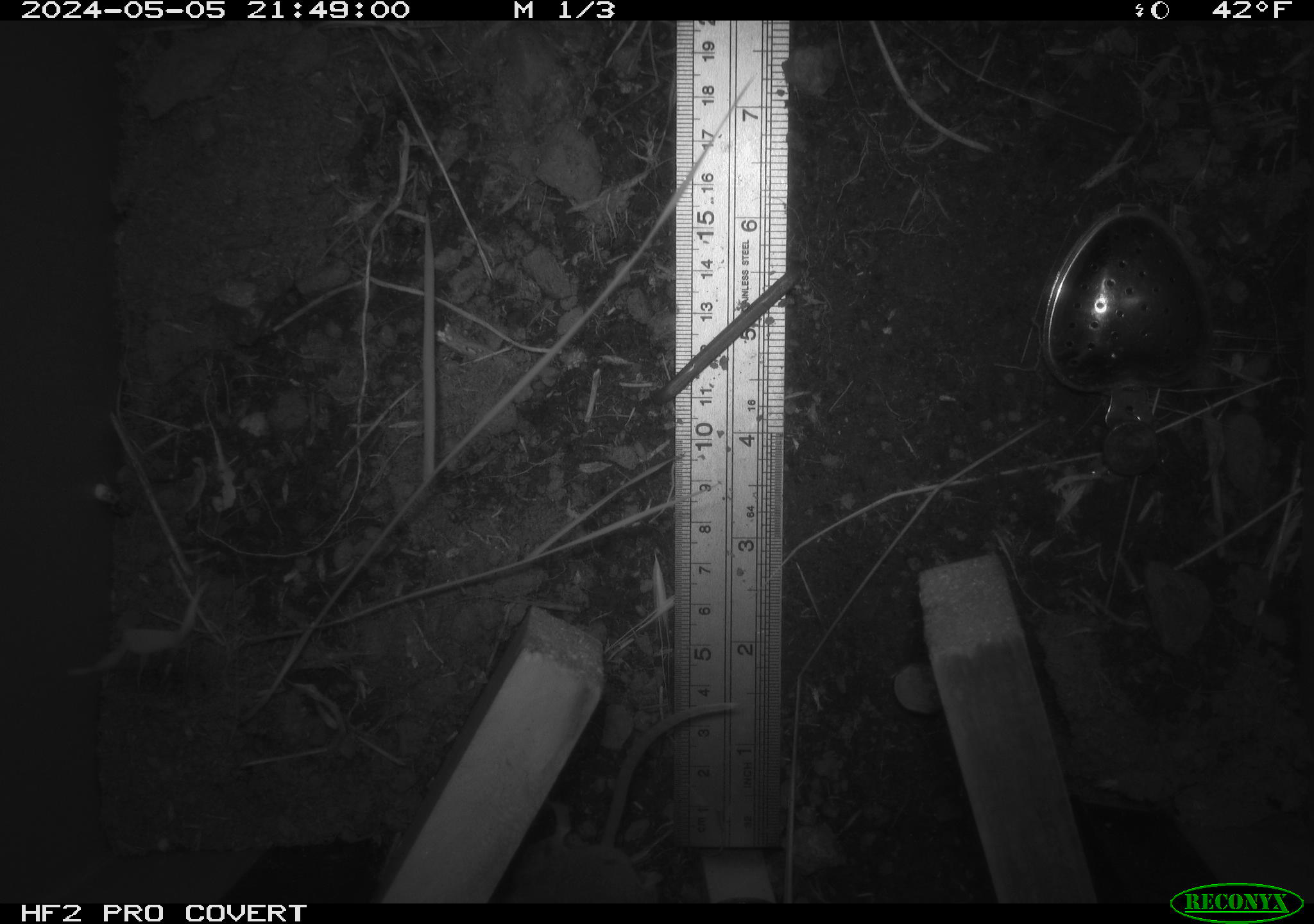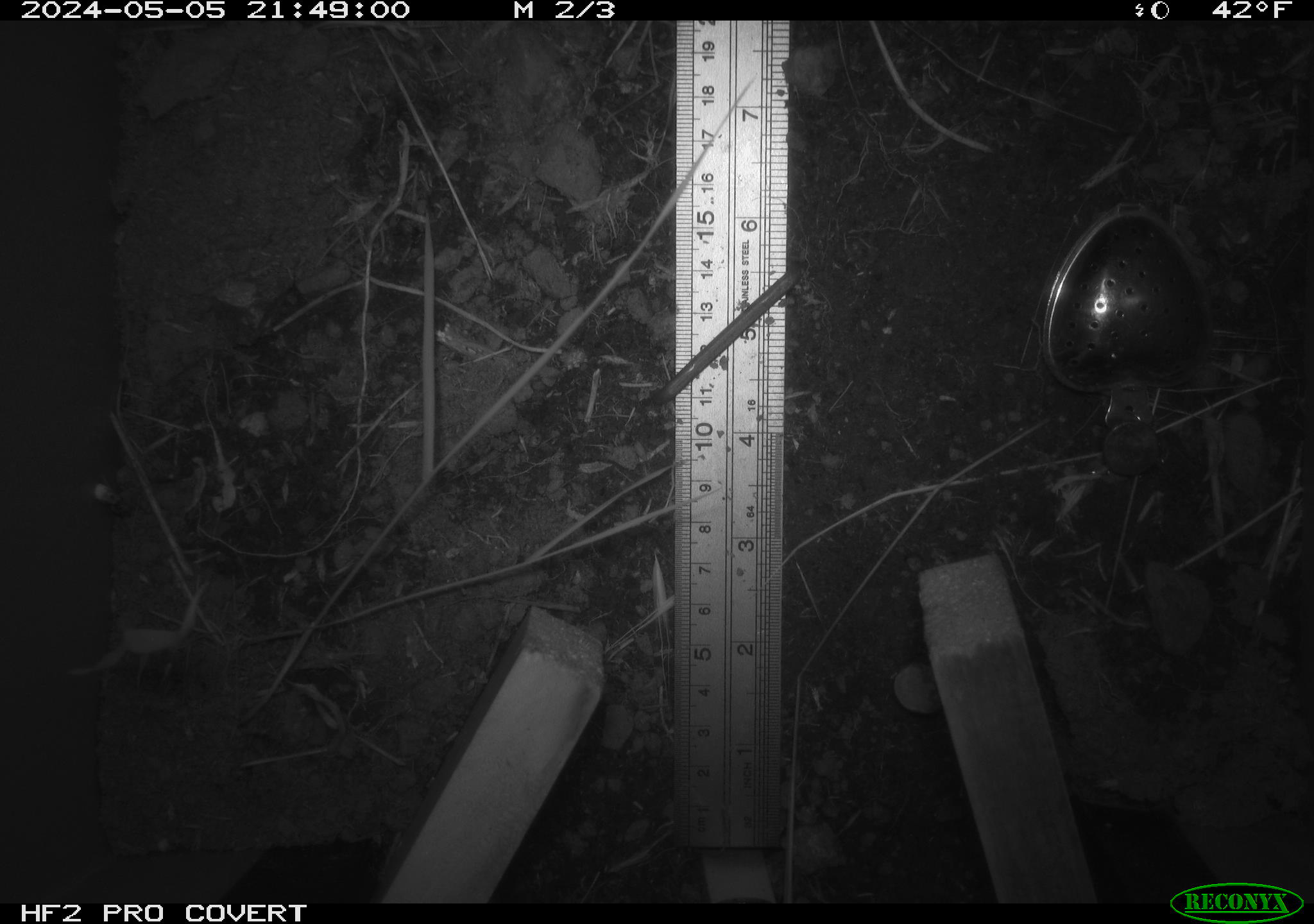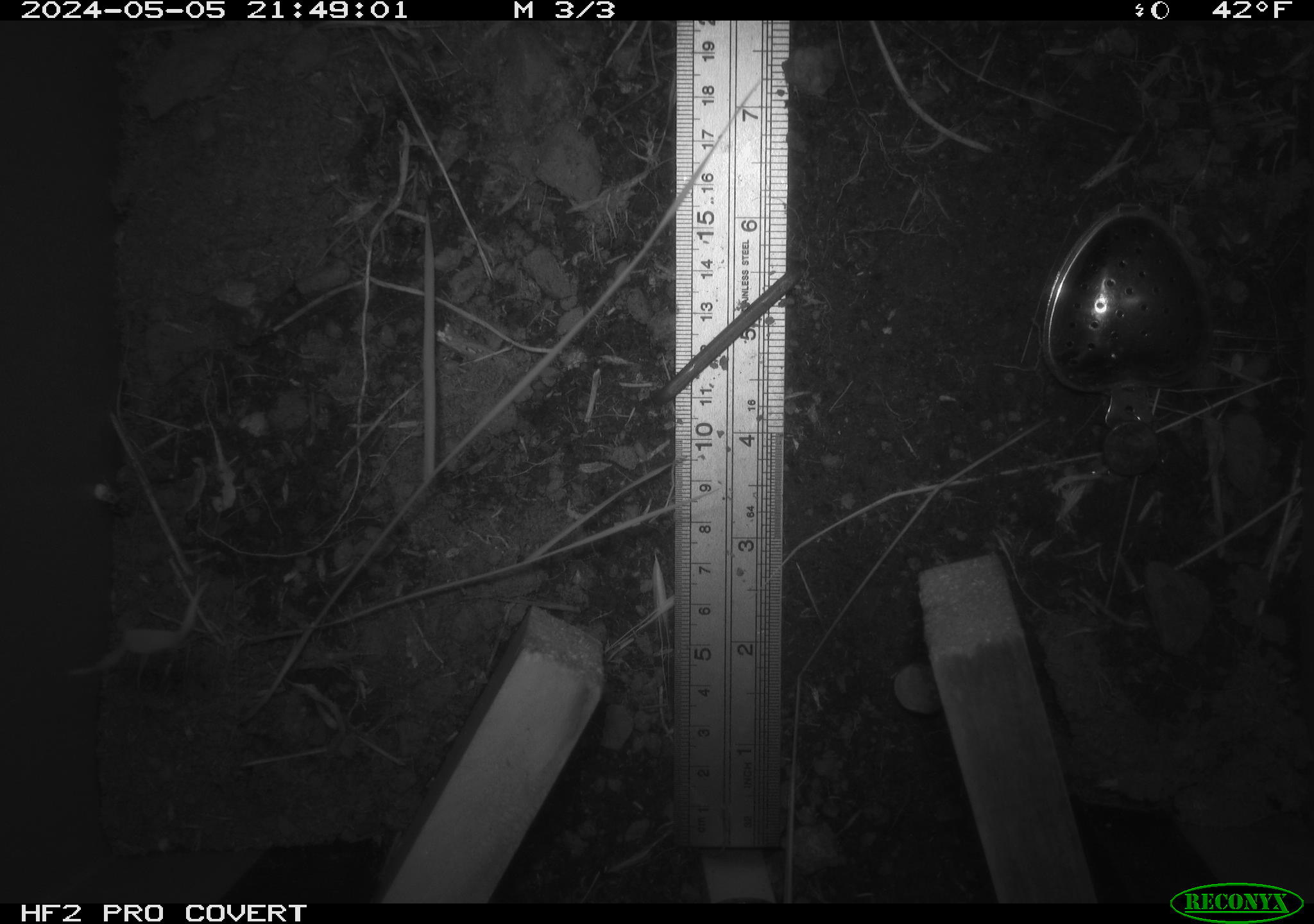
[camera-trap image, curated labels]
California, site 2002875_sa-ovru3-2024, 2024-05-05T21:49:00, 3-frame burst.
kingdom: Animalia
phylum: Chordata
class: Mammalia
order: Rodentia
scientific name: Rodentia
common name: rodent